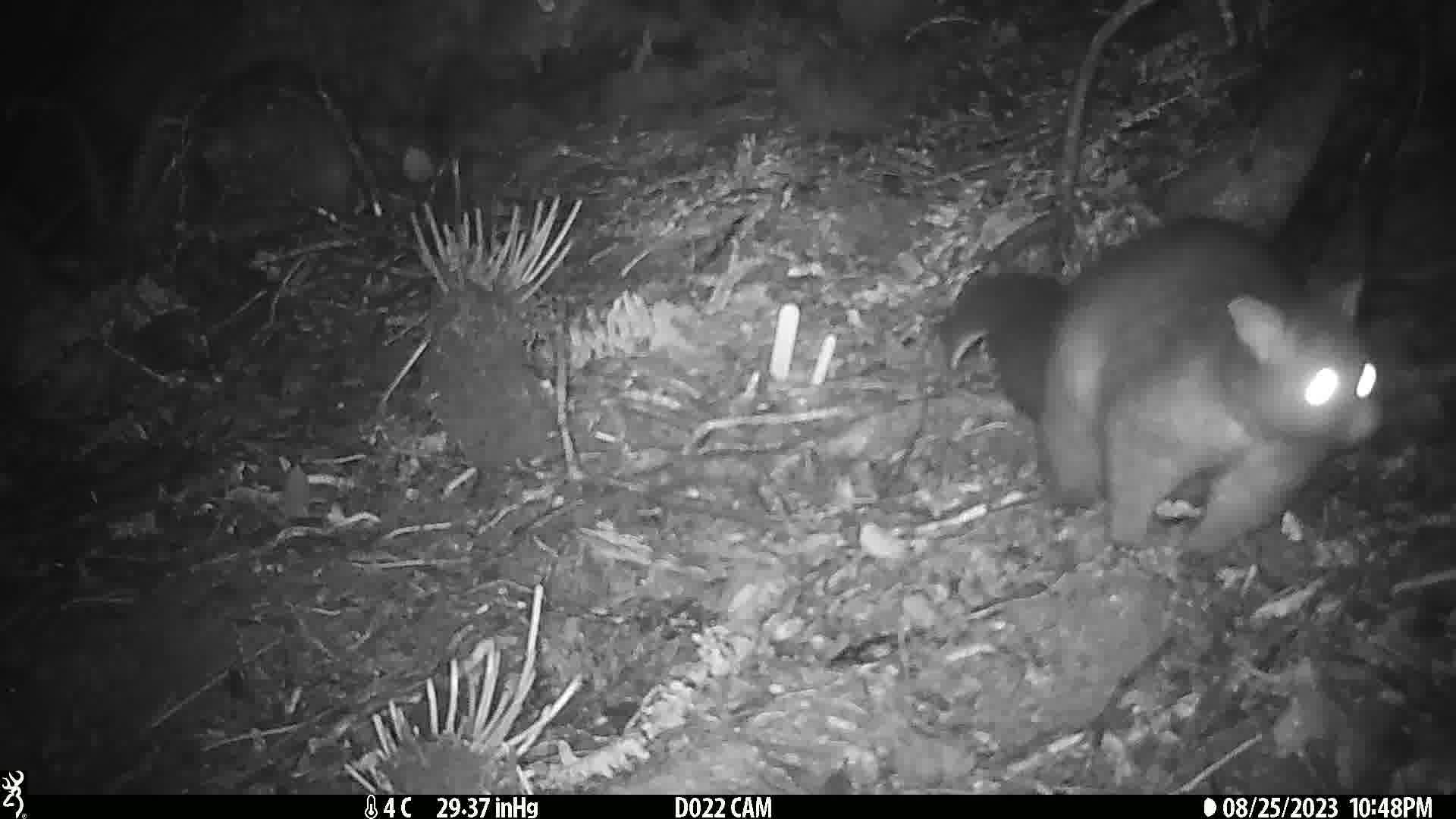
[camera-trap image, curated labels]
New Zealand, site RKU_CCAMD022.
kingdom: Animalia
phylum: Chordata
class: Mammalia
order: Diprotodontia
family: Phalangeridae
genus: Trichosurus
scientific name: Trichosurus vulpecula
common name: common brushtail possum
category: possum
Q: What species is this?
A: Possum (common brushtail possum) (Trichosurus vulpecula).